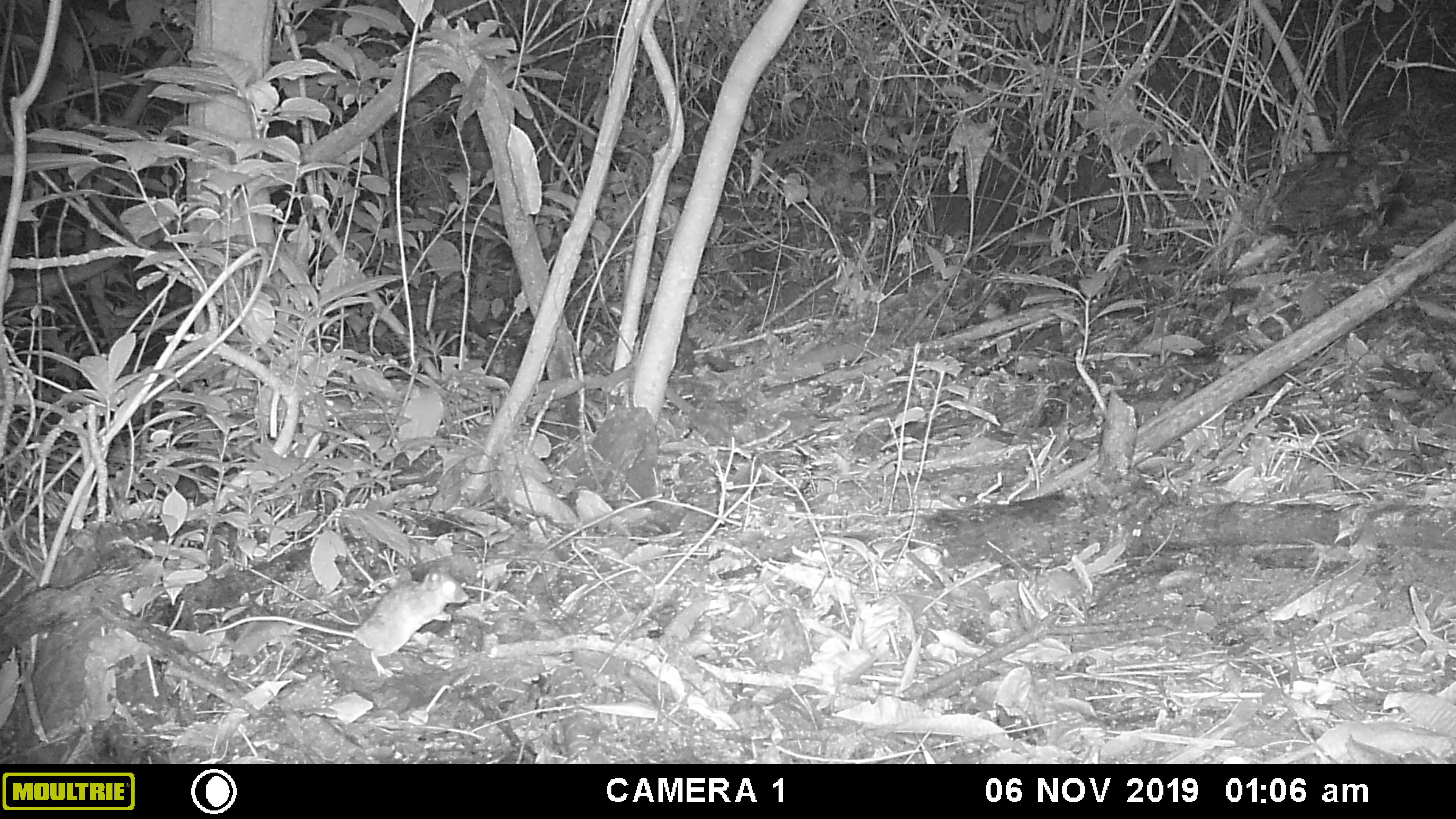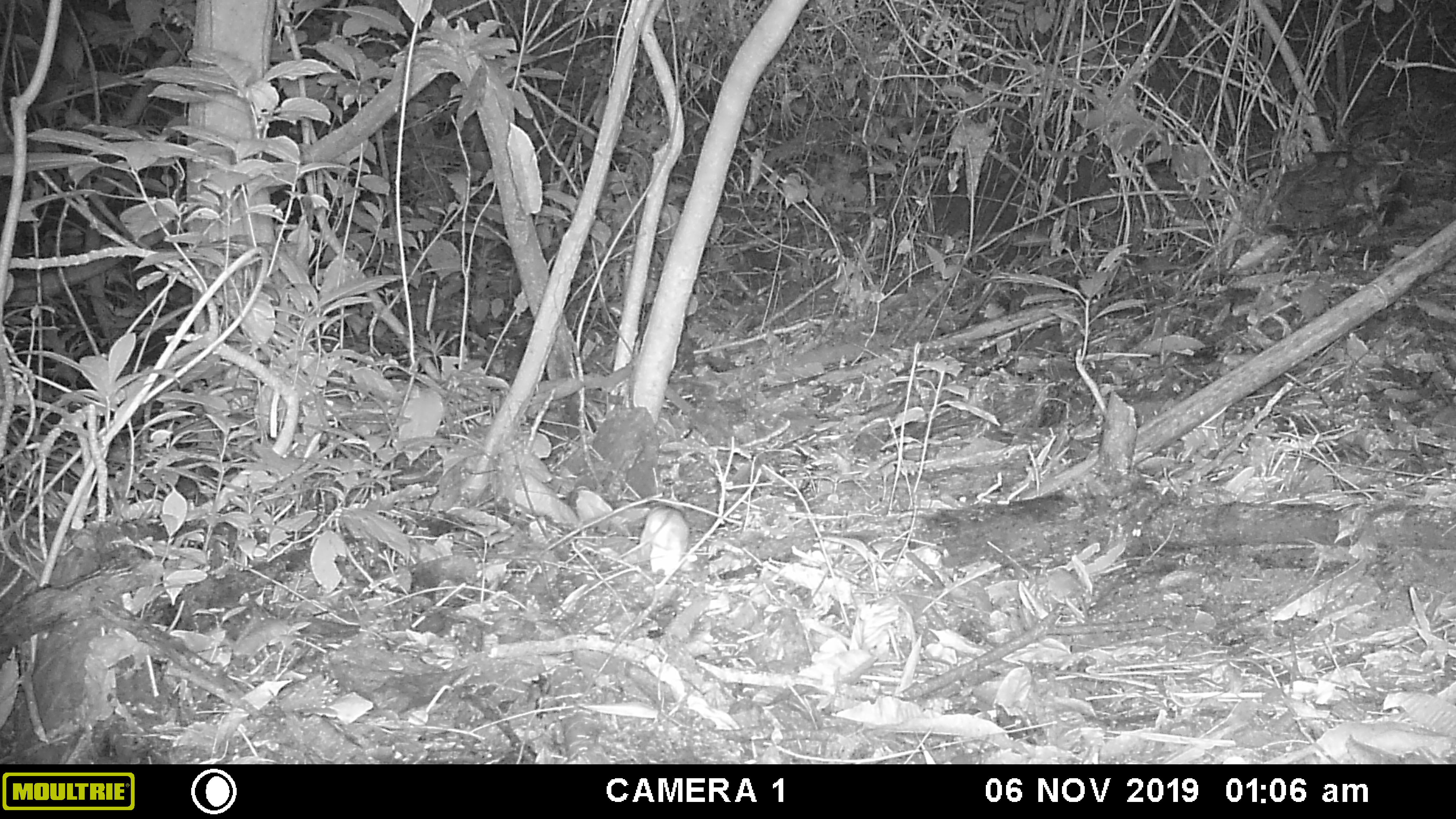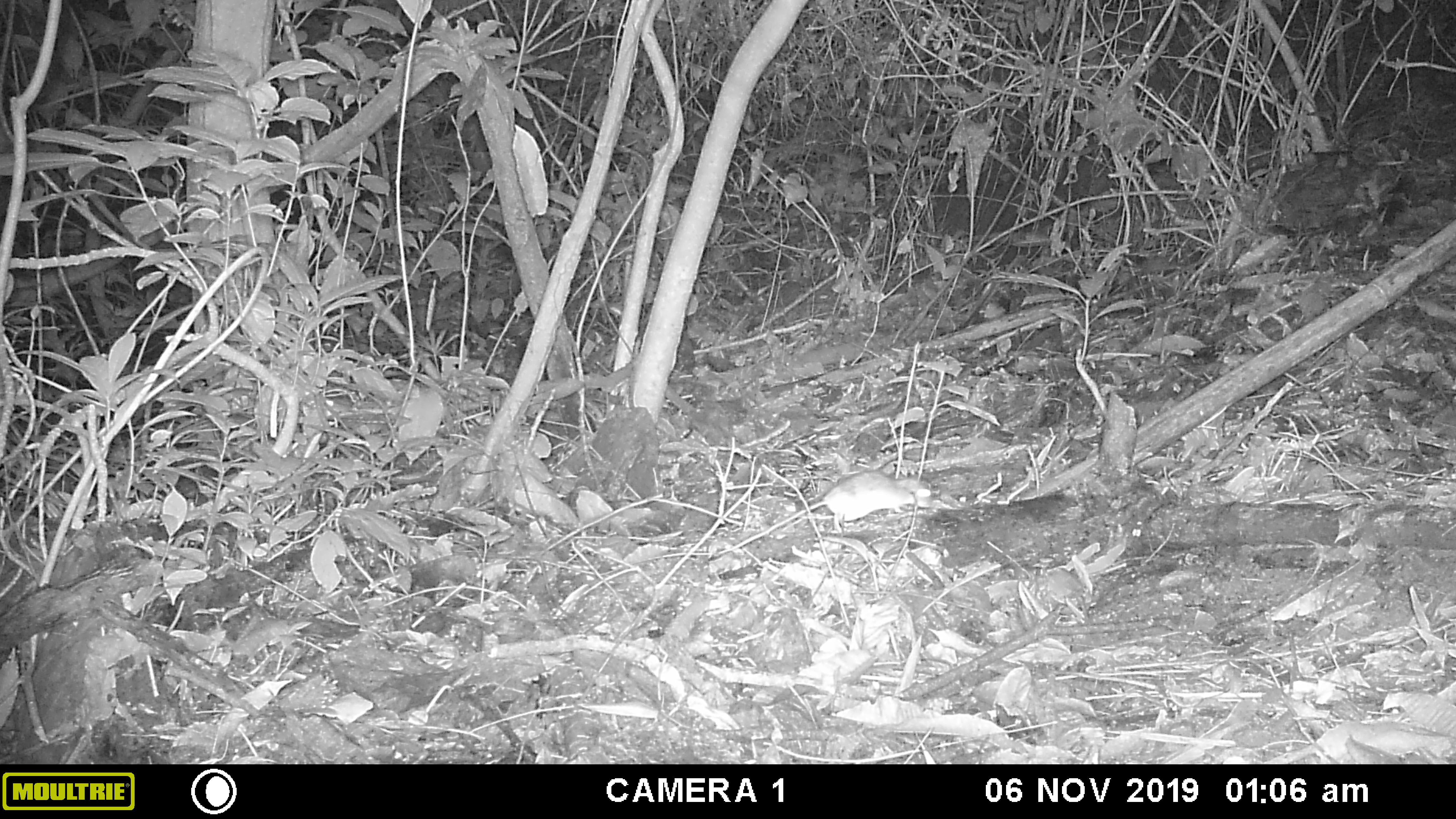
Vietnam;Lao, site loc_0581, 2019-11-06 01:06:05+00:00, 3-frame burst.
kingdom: Animalia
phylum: Chordata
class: Mammalia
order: Rodentia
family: Muridae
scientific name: Muridae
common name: old-world mice and rats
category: unidentified murid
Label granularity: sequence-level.